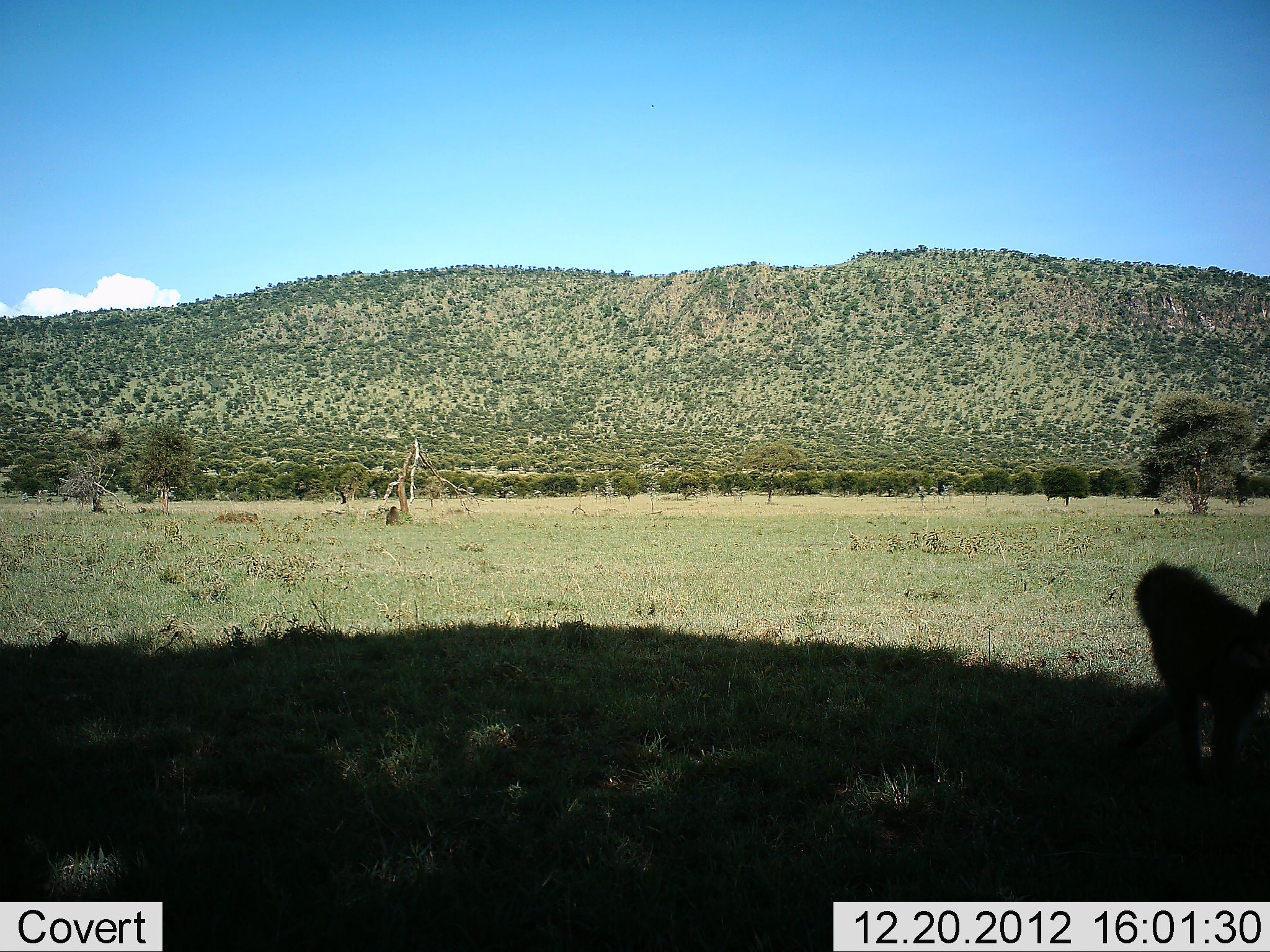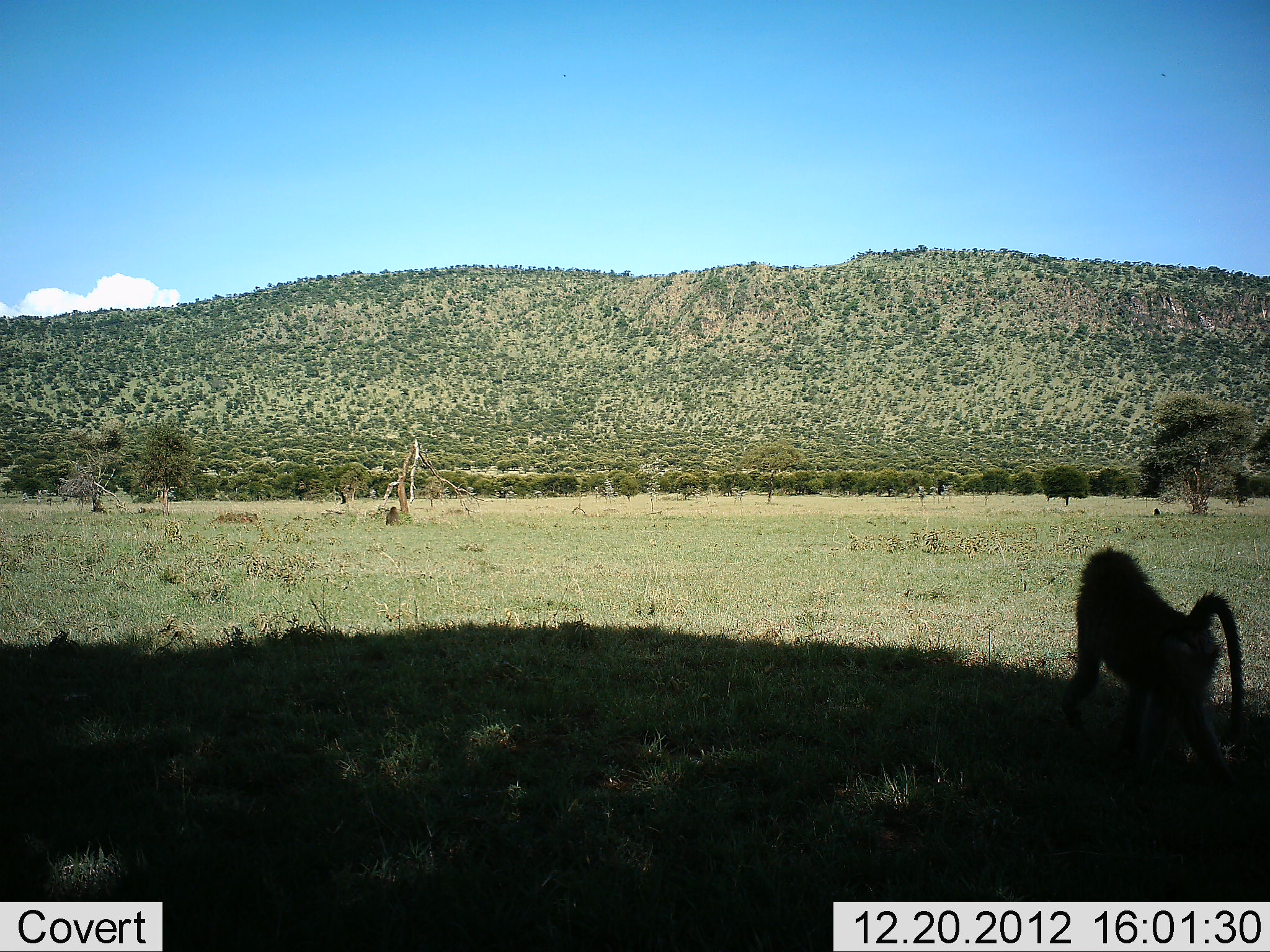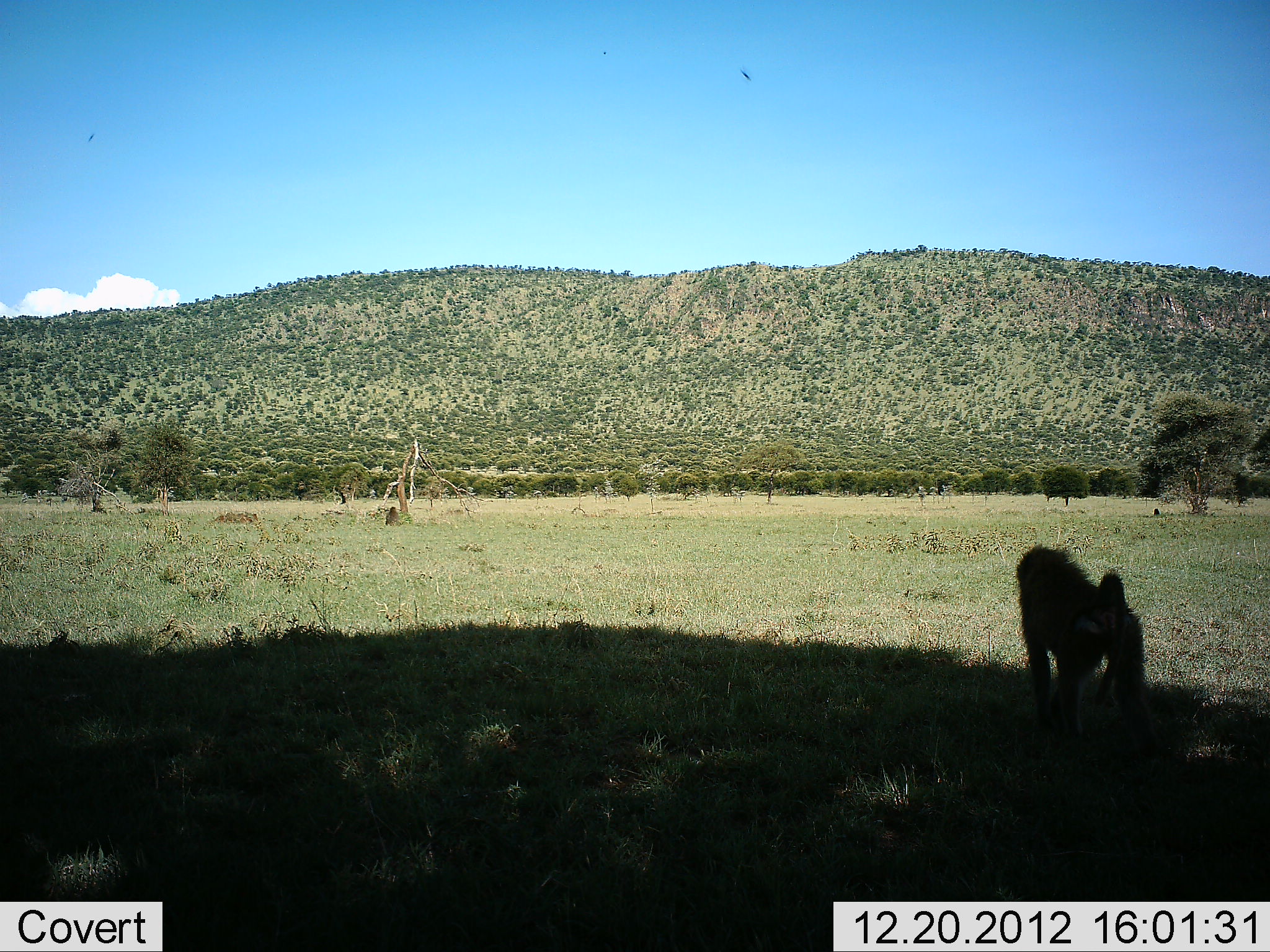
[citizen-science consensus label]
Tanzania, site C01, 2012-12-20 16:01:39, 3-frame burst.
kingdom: Animalia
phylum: Chordata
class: Mammalia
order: Primates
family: Cercopithecidae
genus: Papio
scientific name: Papio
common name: baboon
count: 1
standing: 8%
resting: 0%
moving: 96%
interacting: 0%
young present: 0%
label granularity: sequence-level